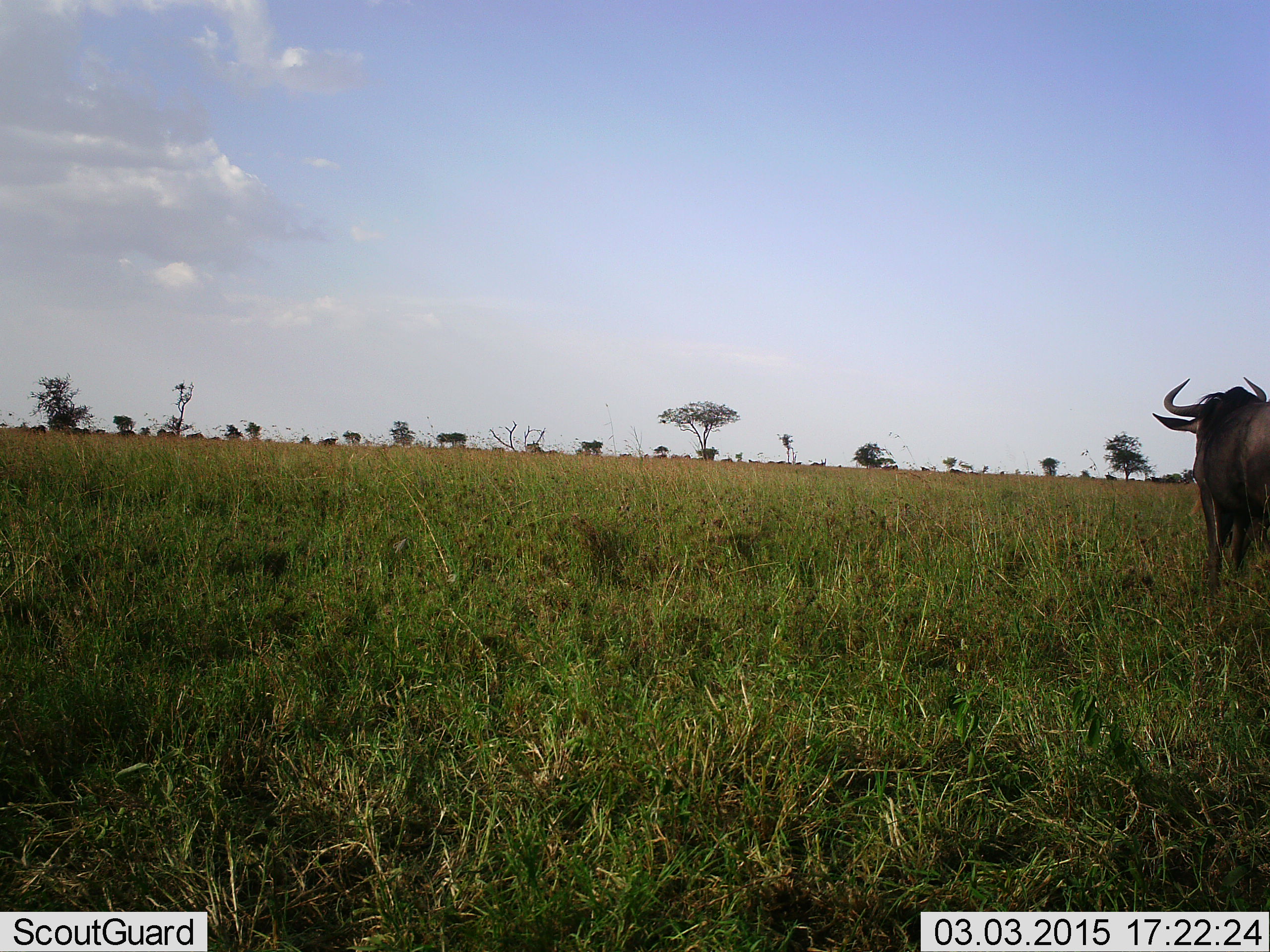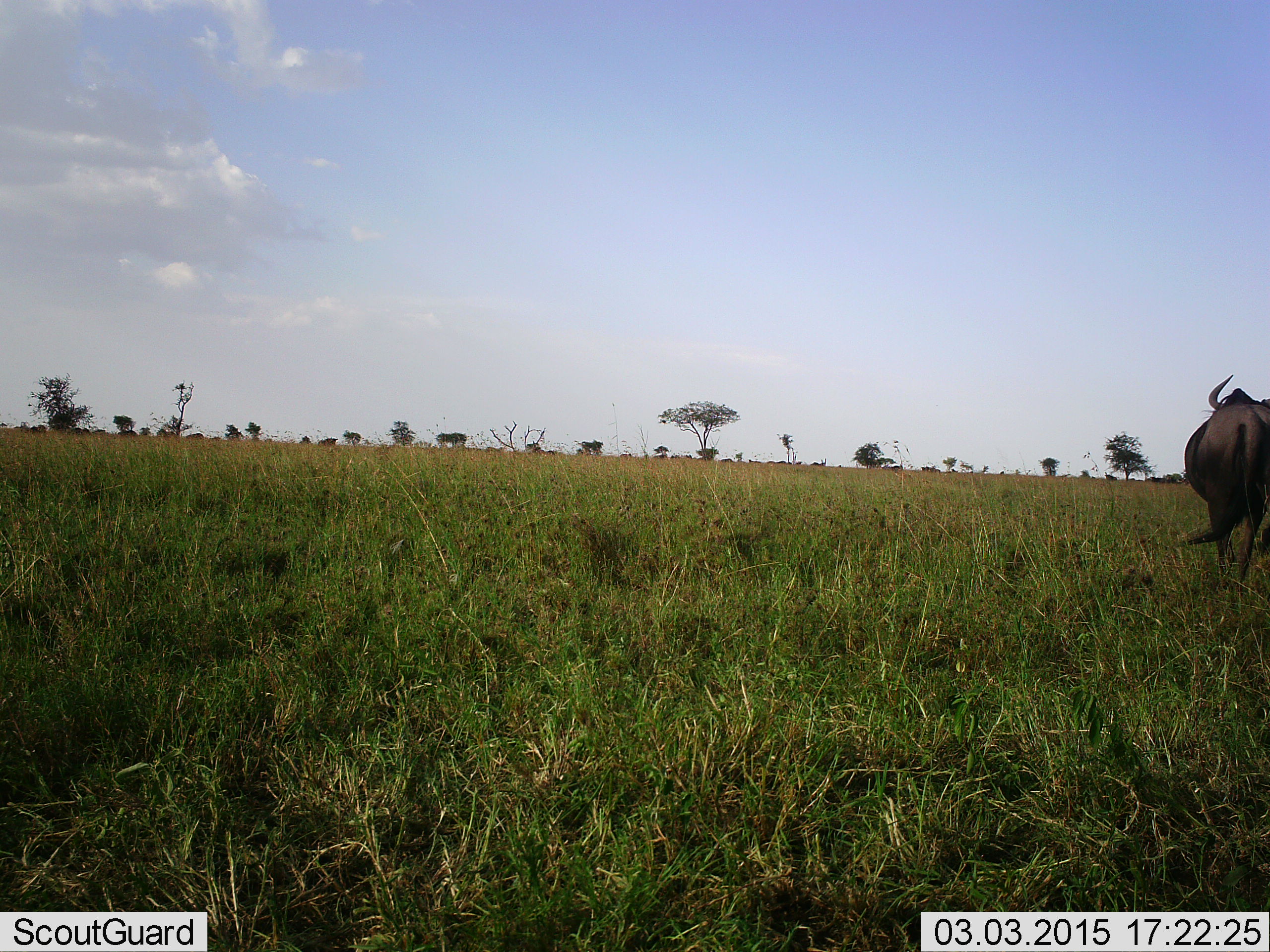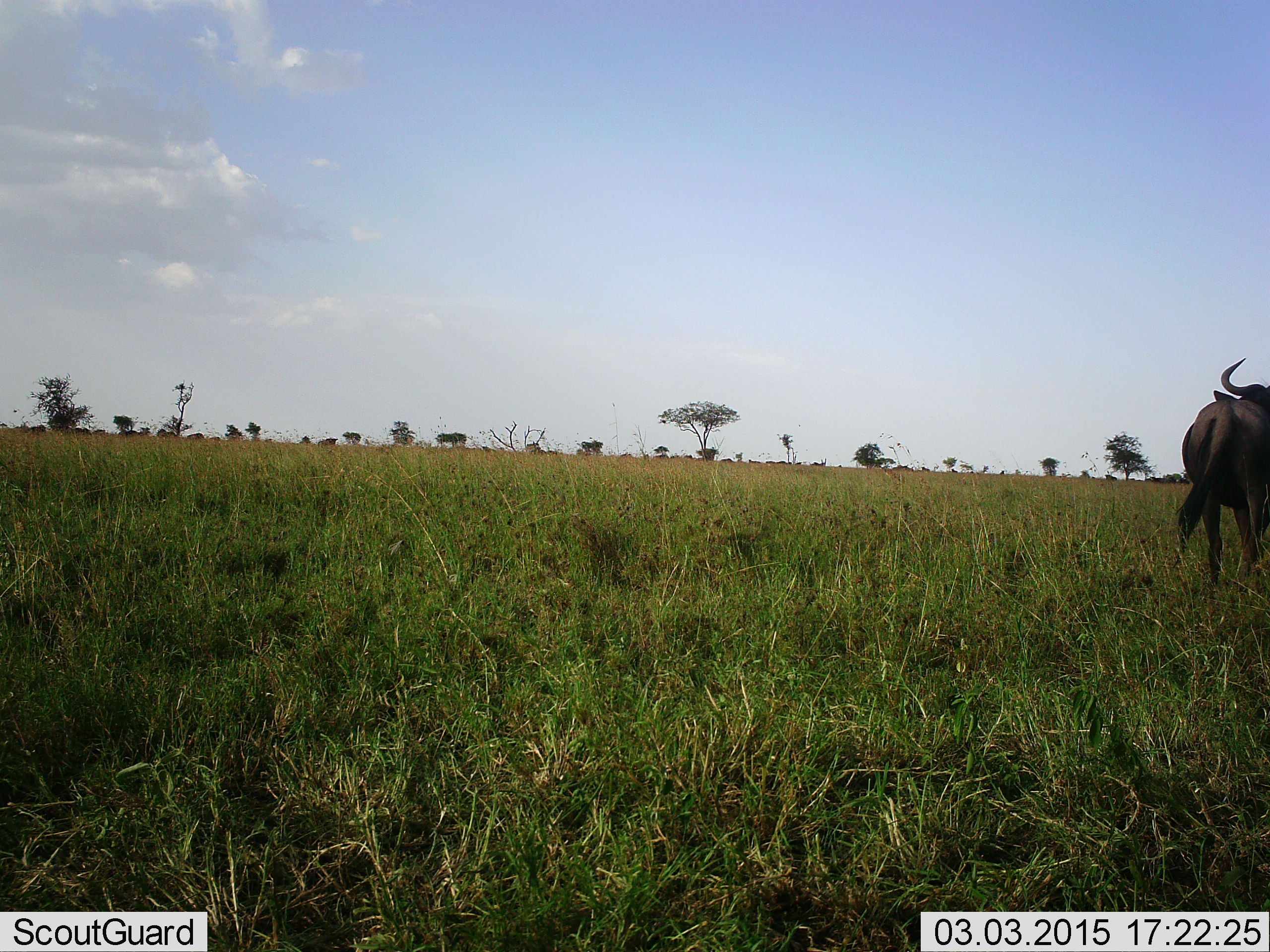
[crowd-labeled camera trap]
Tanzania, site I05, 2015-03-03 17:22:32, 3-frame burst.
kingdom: Animalia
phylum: Chordata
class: Mammalia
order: Artiodactyla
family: Bovidae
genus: Connochaetes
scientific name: Connochaetes taurinus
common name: blue wildebeest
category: wildebeest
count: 2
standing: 50%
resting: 10%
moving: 70%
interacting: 0%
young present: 0%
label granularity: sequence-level